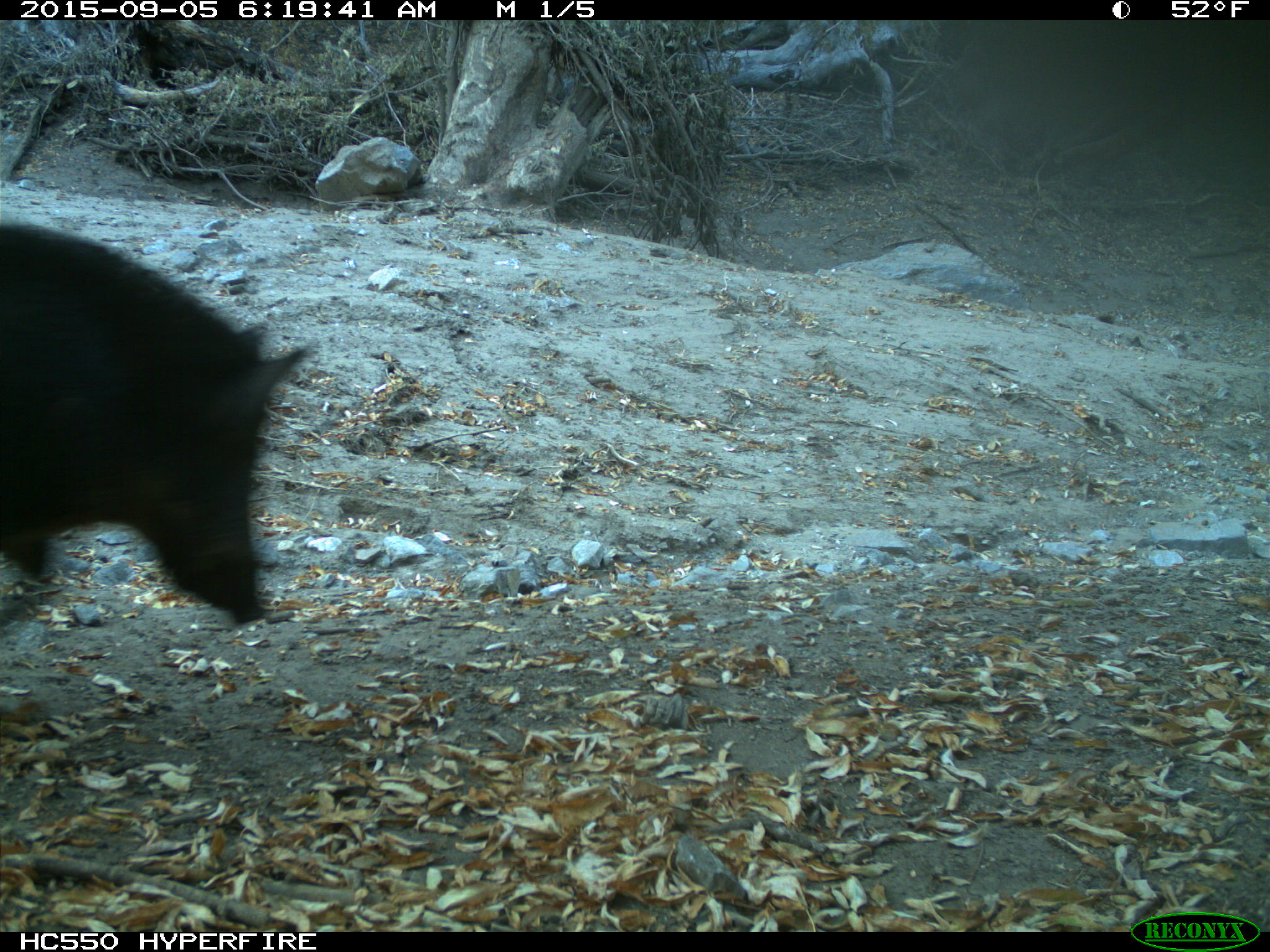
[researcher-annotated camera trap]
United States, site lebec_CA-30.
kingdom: Animalia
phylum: Chordata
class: Mammalia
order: Artiodactyla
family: Suidae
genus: Sus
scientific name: Sus scrofa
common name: wild boar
Sus scrofa (wild boar).